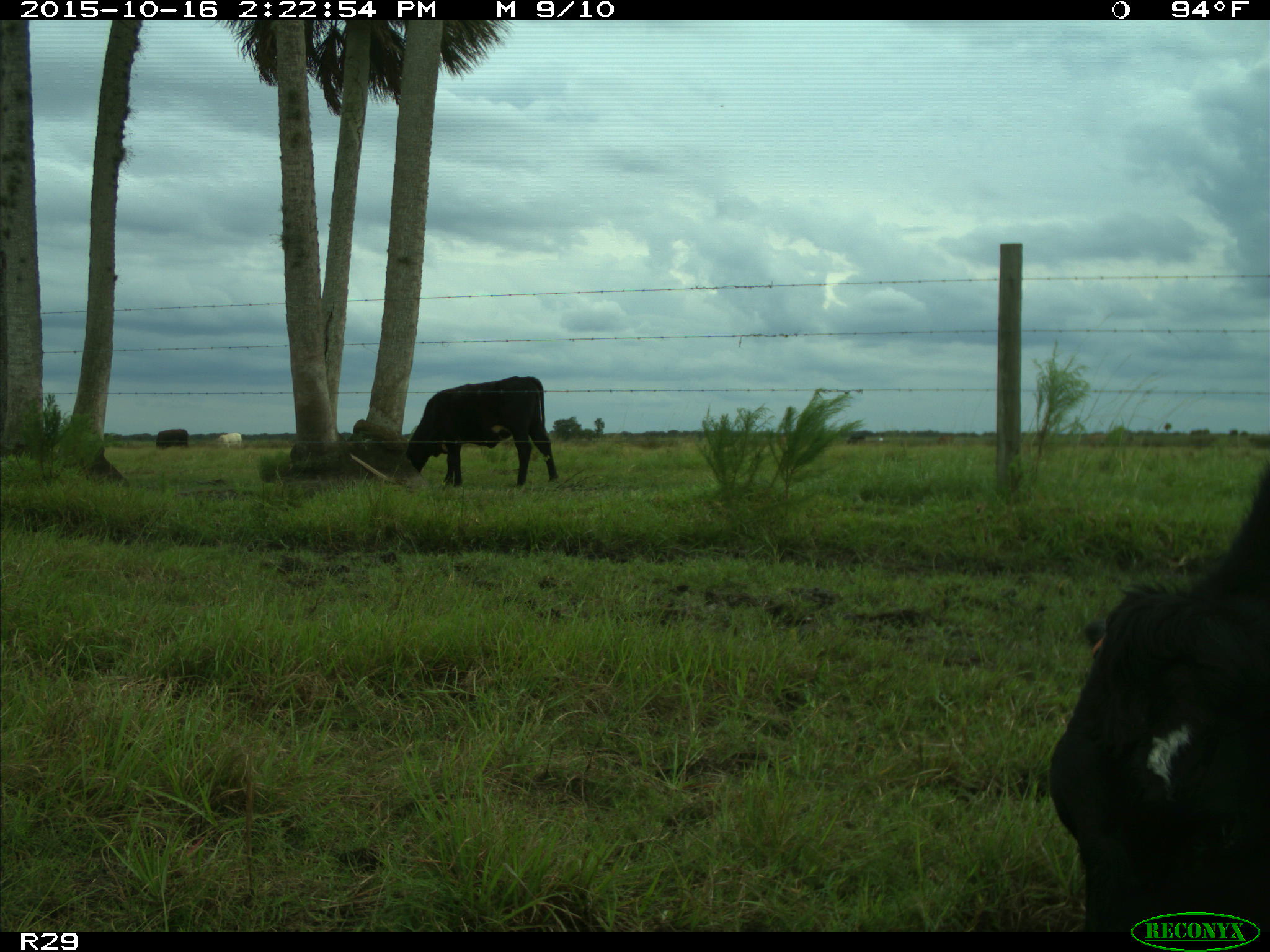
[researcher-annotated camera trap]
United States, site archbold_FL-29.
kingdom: Animalia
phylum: Chordata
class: Mammalia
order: Artiodactyla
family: Bovidae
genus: Bos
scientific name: Bos taurus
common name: domestic cow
Bos taurus (domestic cow).